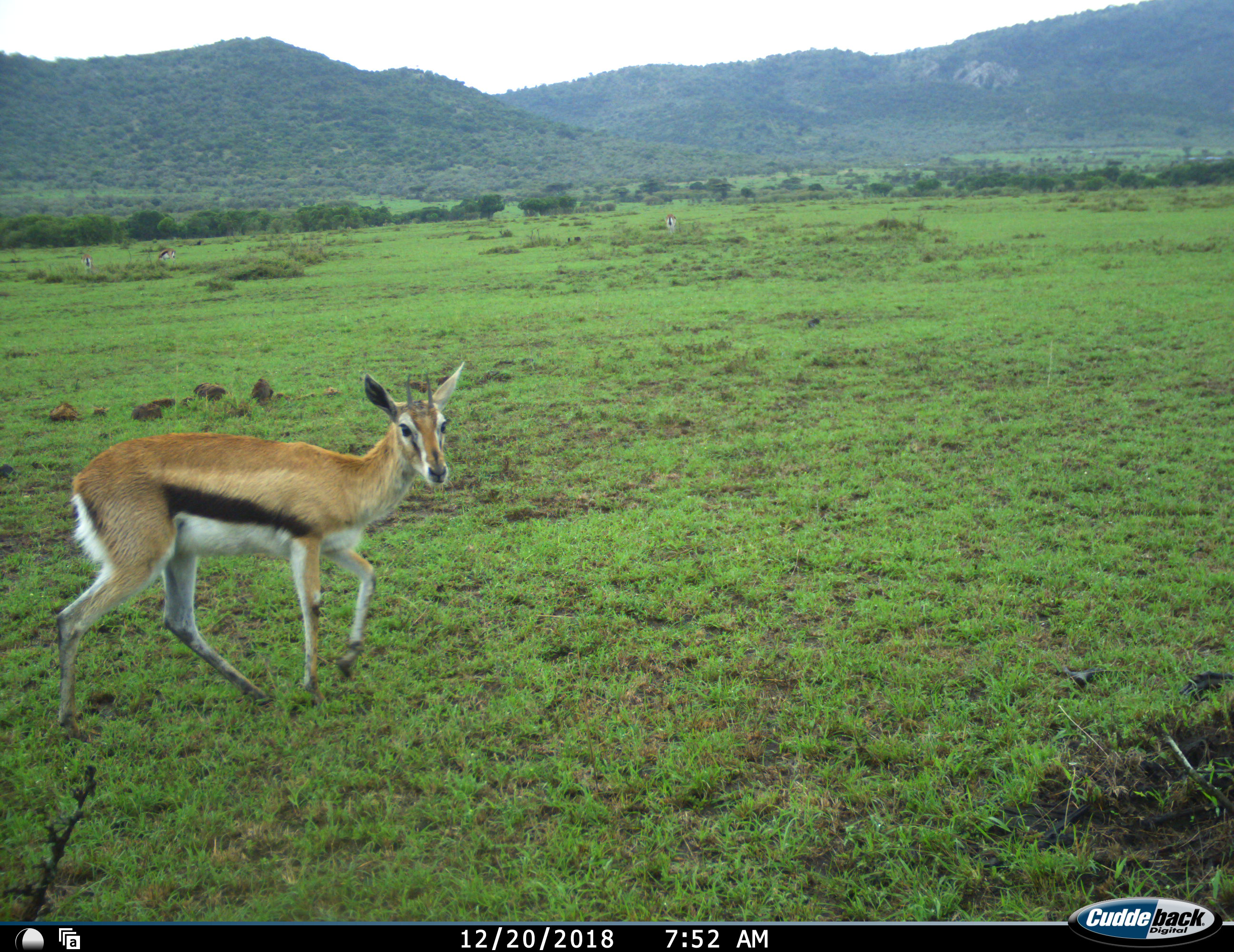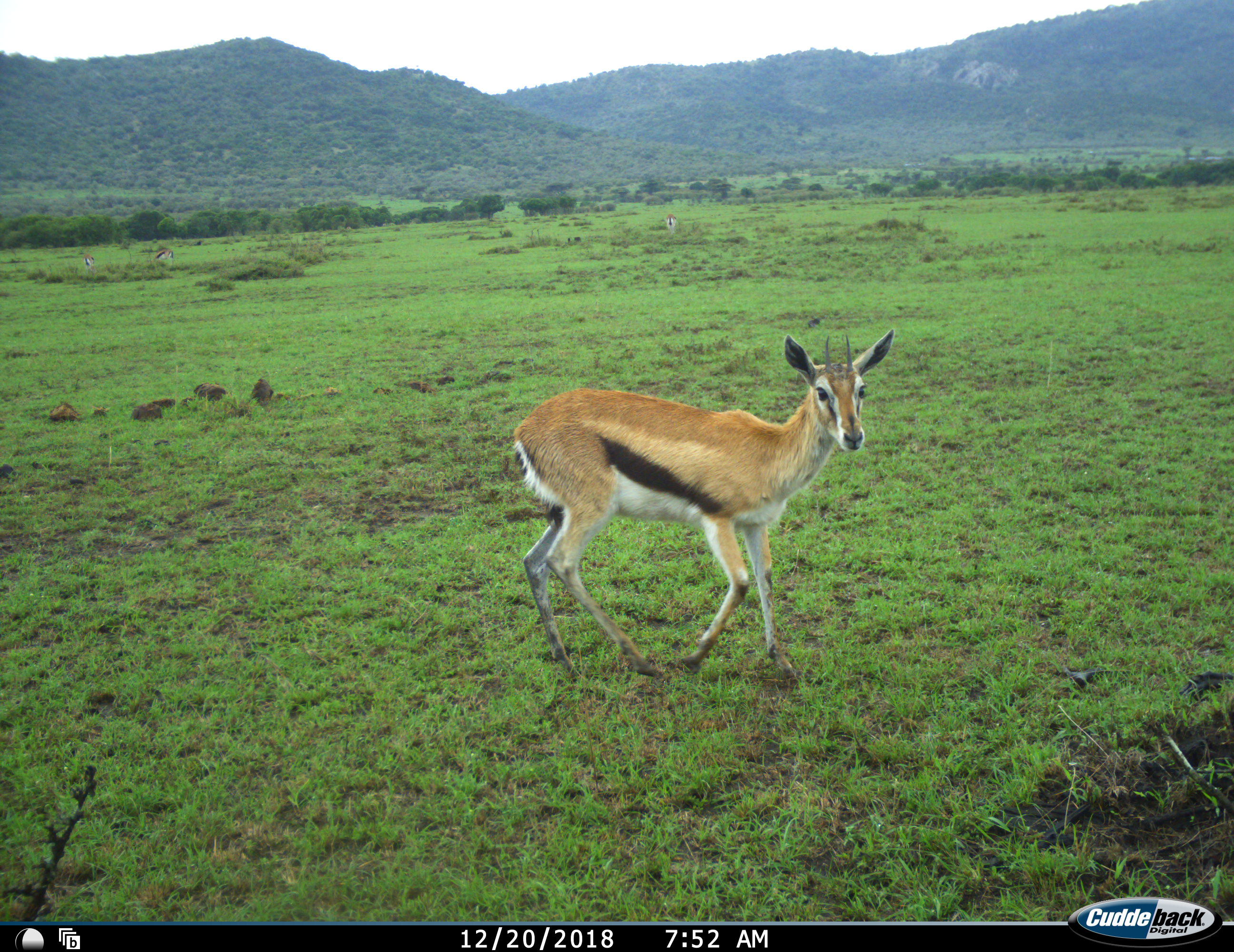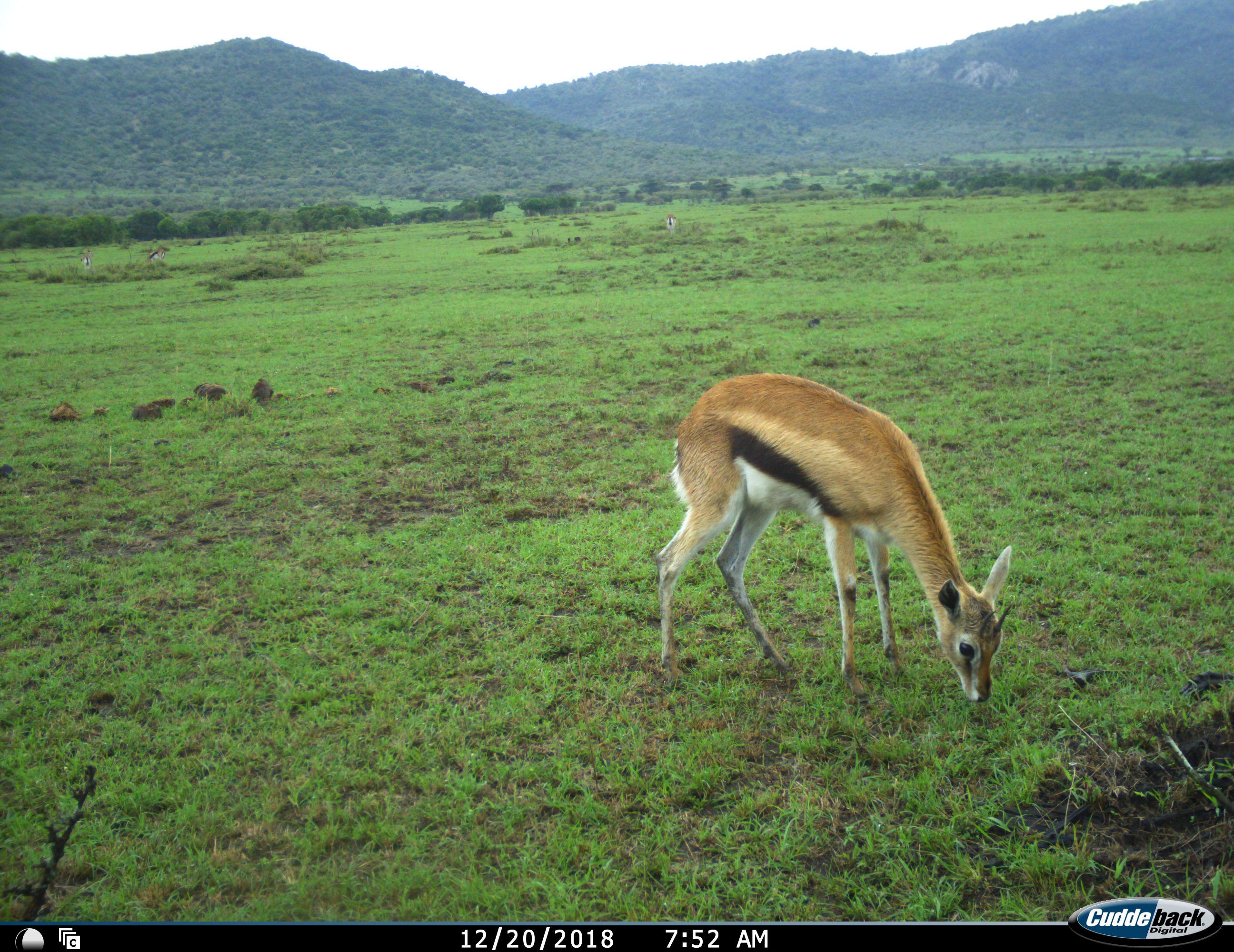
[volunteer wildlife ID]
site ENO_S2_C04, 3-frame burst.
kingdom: Animalia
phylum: Chordata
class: Mammalia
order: Artiodactyla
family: Bovidae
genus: Eudorcas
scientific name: Eudorcas thomsonii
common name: thomson's gazelle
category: gazellethomsons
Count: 2.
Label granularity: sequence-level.